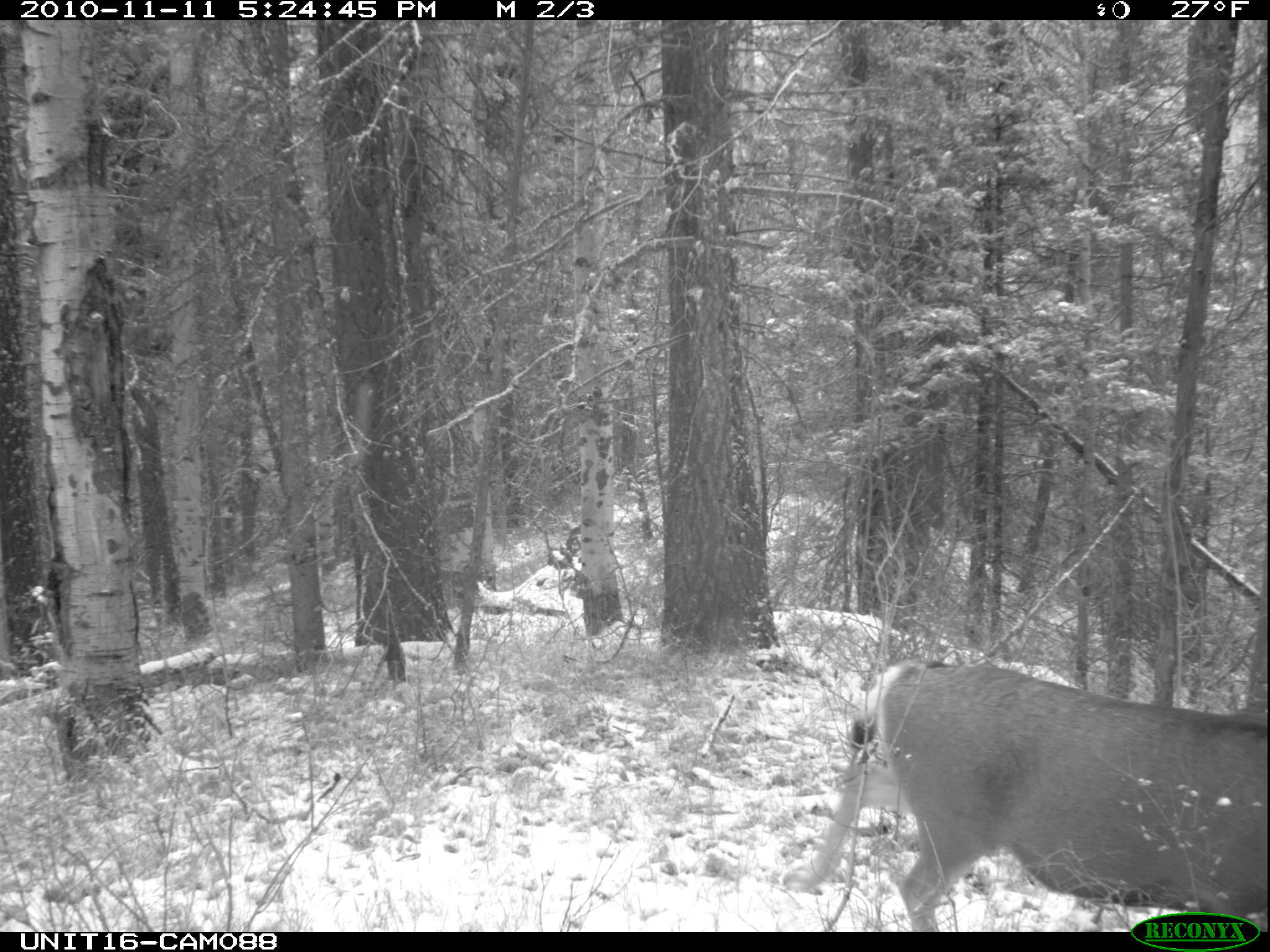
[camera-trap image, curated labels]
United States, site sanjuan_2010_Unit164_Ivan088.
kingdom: Animalia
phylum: Chordata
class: Mammalia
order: Artiodactyla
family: Cervidae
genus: Odocoileus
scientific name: Odocoileus hemionus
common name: mule deer